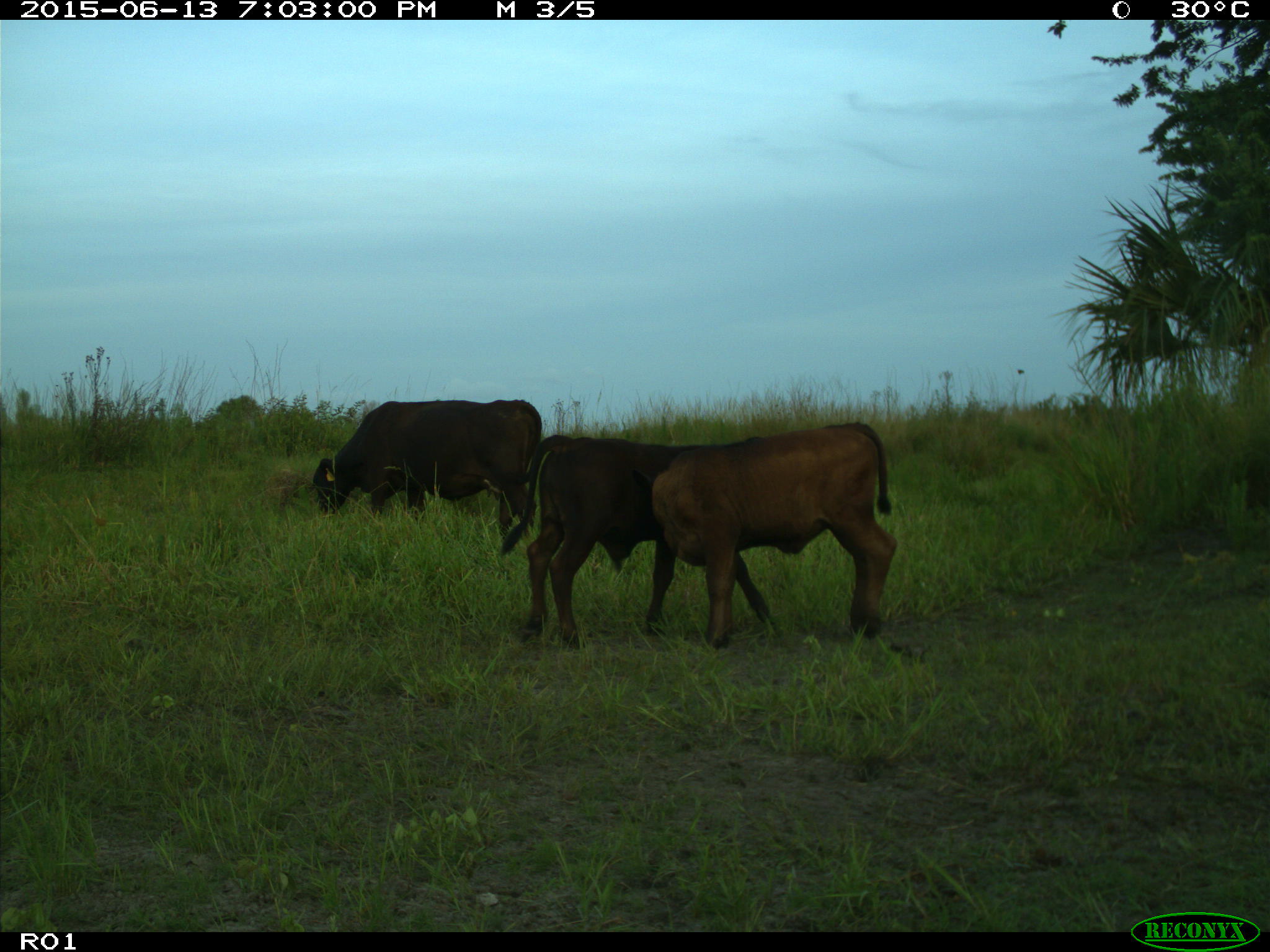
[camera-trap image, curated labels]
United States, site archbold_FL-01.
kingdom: Animalia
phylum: Chordata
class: Mammalia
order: Artiodactyla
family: Bovidae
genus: Bos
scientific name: Bos taurus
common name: domestic cow